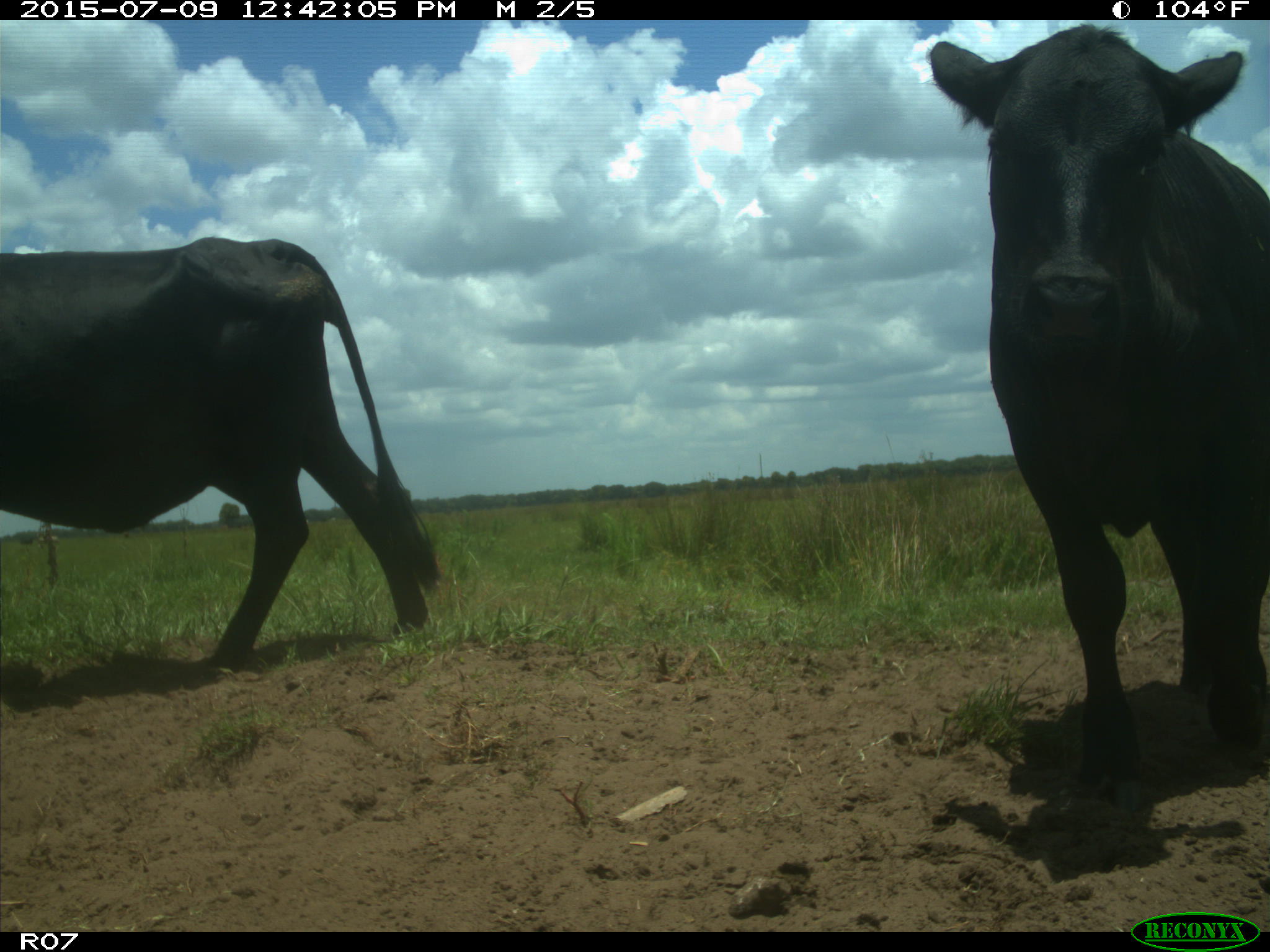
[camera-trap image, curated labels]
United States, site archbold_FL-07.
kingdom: Animalia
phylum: Chordata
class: Mammalia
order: Artiodactyla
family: Bovidae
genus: Bos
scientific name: Bos taurus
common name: domestic cow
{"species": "Bos taurus (domestic cow)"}